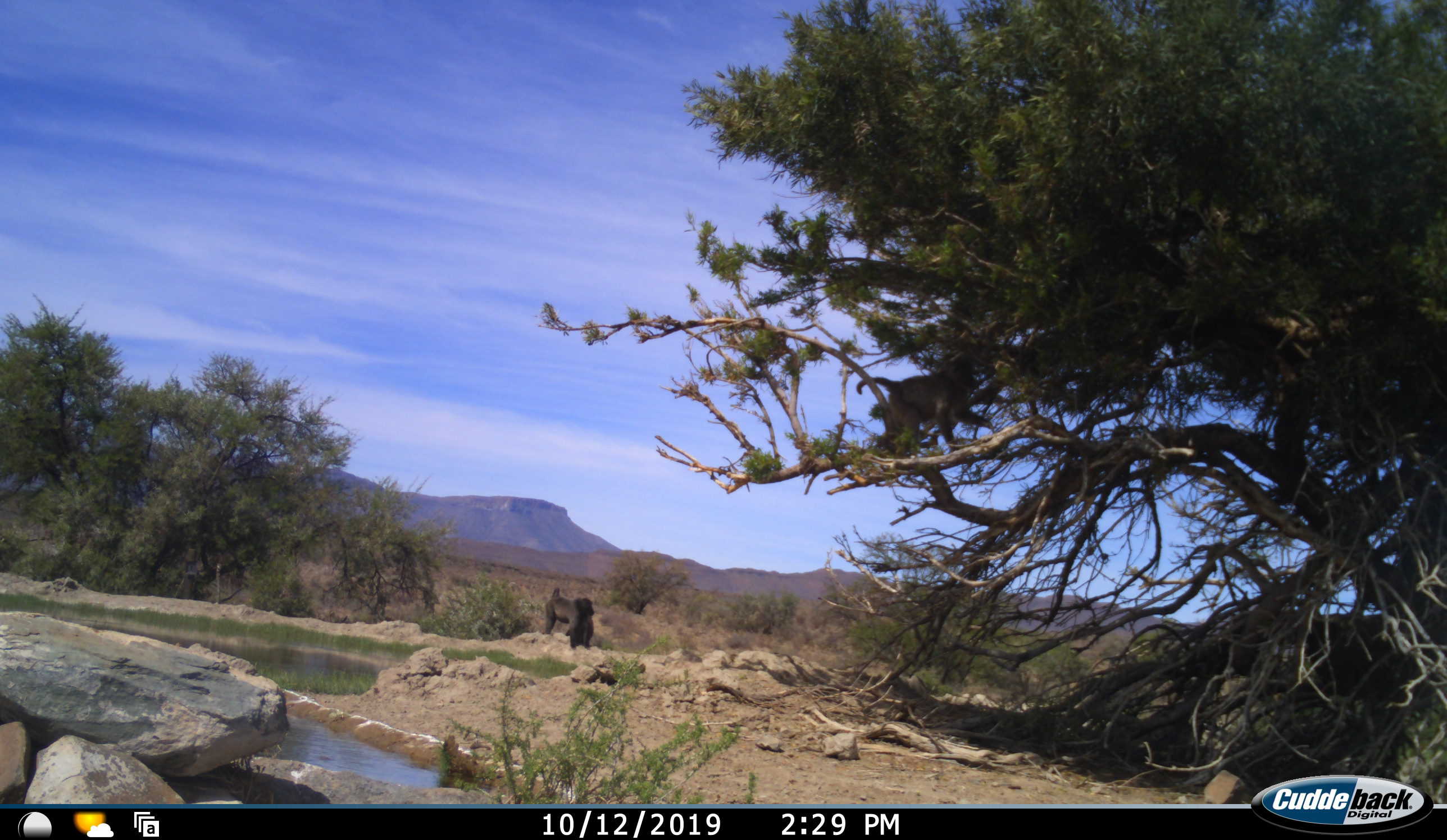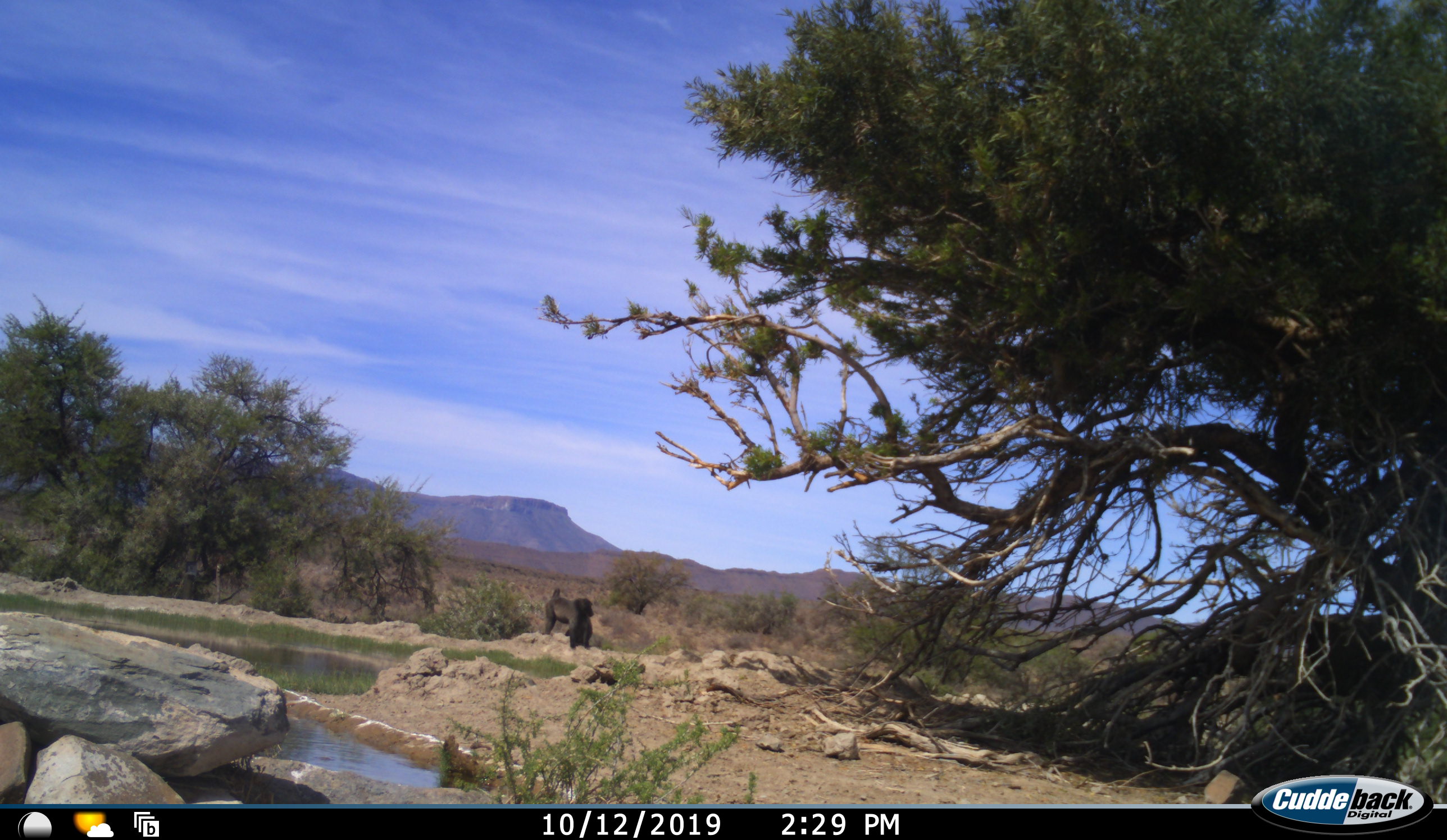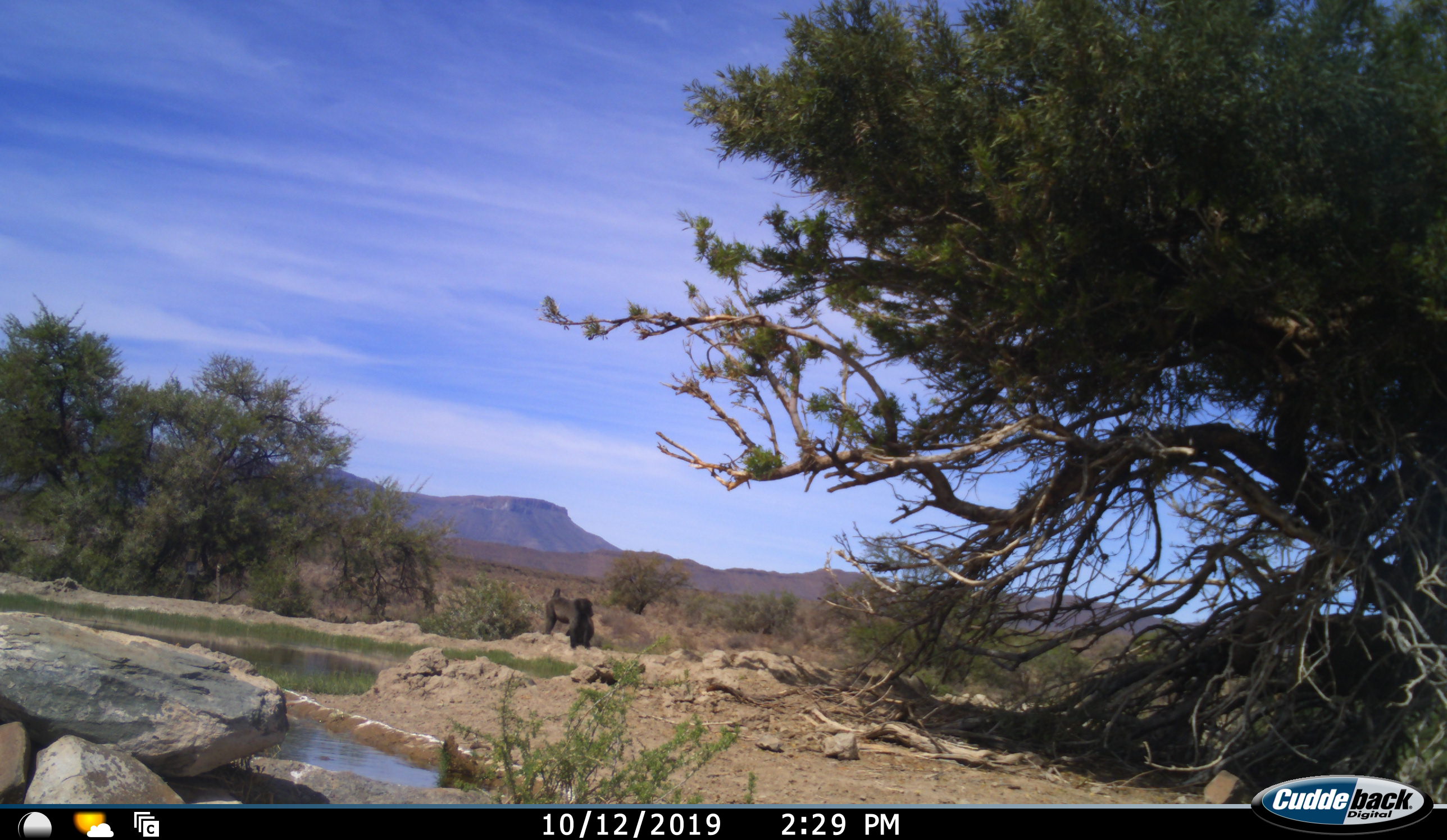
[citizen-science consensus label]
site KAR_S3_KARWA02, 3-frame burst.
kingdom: Animalia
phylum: Chordata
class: Mammalia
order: Primates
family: Cercopithecidae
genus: Papio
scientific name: Papio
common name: baboon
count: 3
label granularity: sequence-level